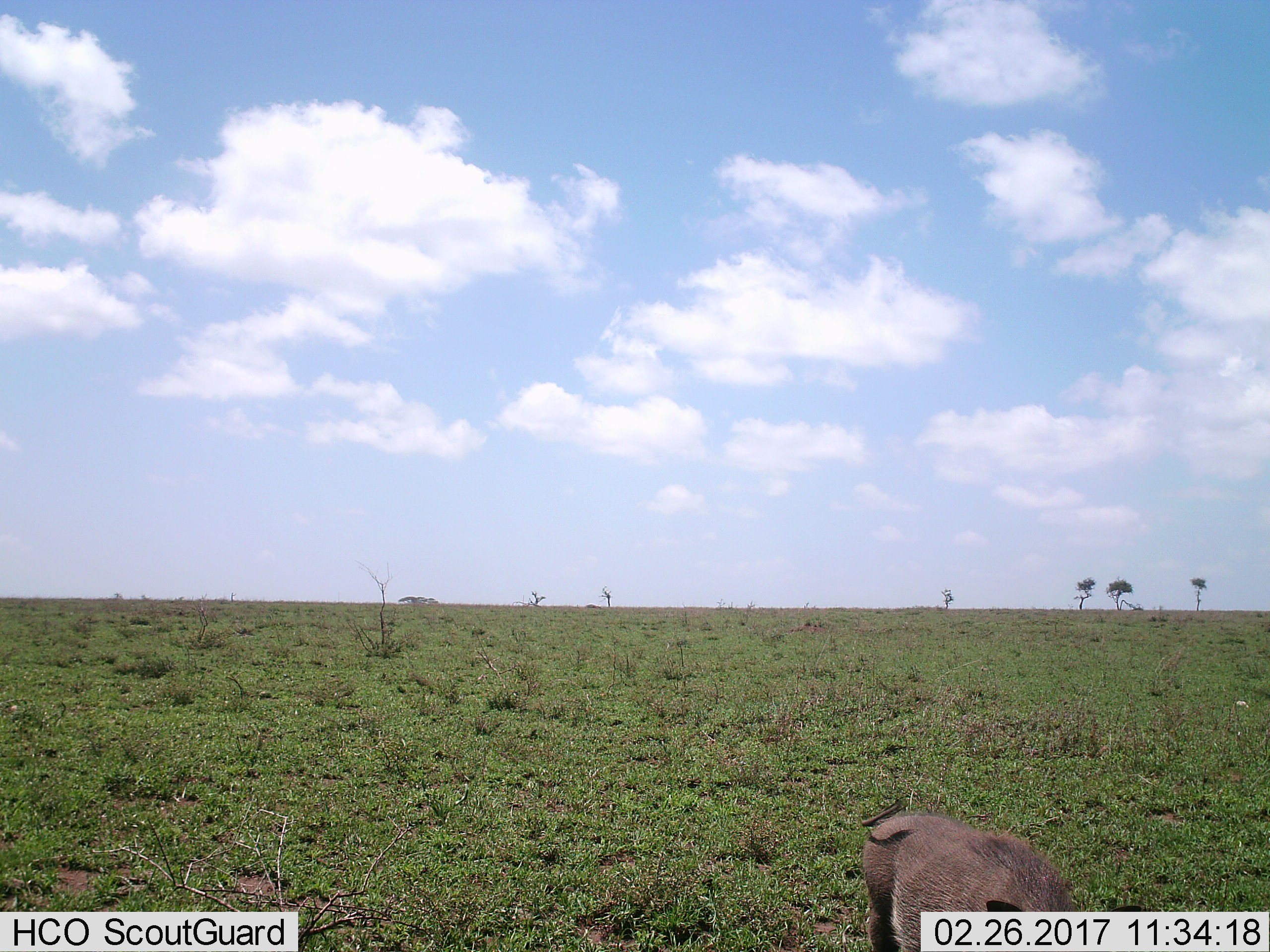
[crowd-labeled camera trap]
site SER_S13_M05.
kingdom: Animalia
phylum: Chordata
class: Mammalia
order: Artiodactyla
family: Suidae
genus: Phacochoerus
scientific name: Phacochoerus africanus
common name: warthog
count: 1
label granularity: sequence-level